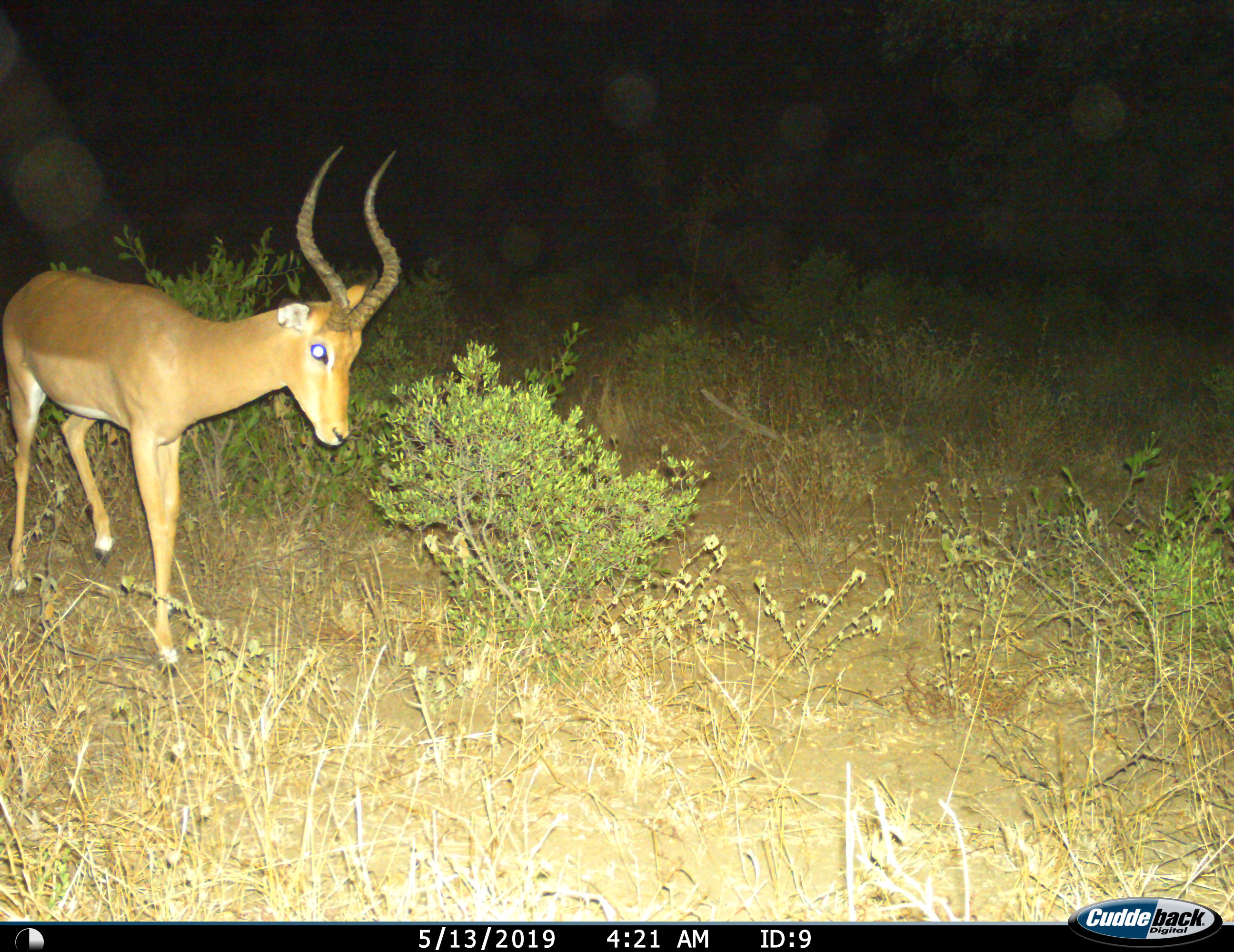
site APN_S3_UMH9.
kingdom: Animalia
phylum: Chordata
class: Mammalia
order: Artiodactyla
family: Bovidae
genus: Aepyceros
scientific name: Aepyceros melampus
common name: impala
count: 1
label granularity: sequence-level